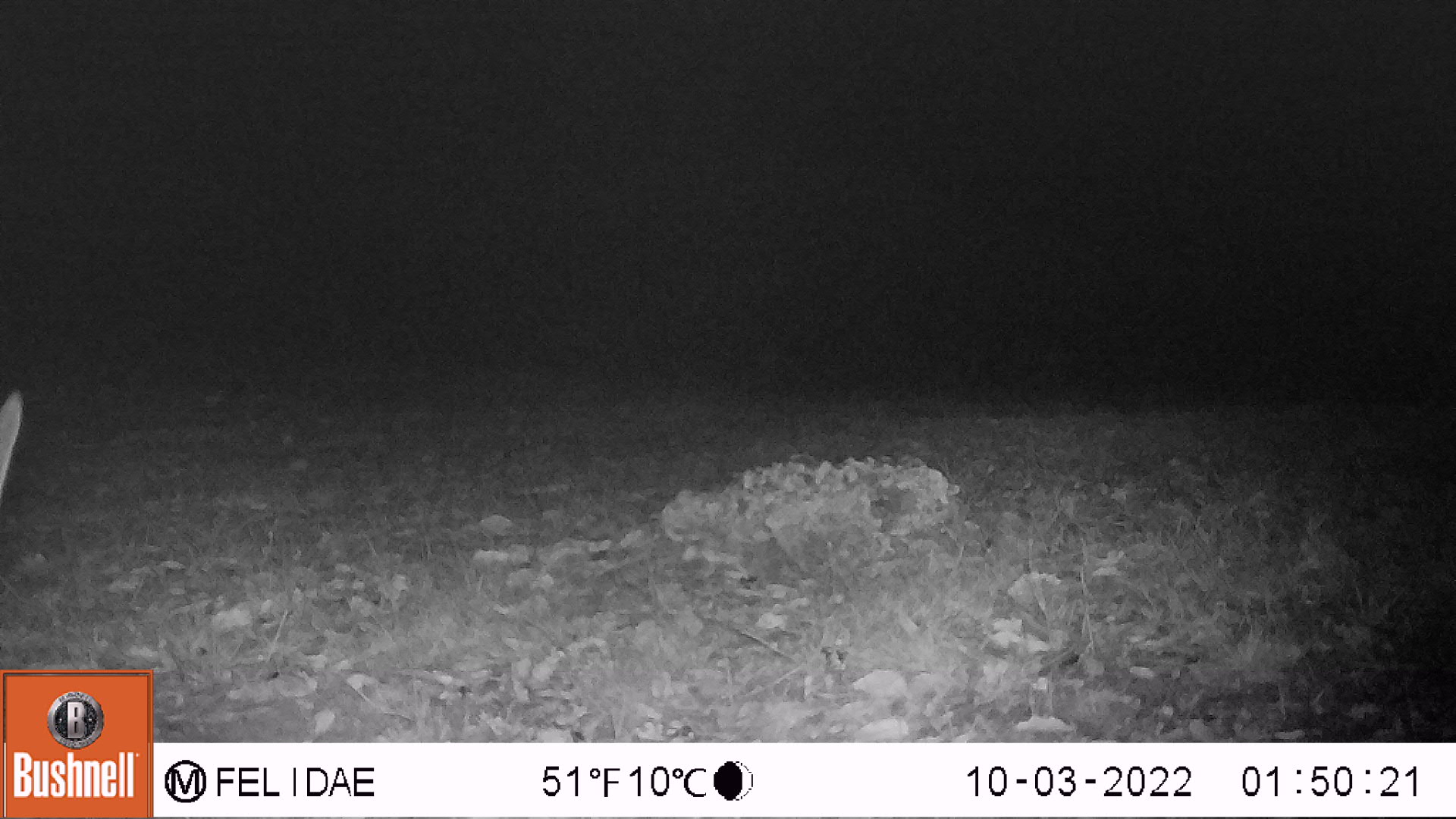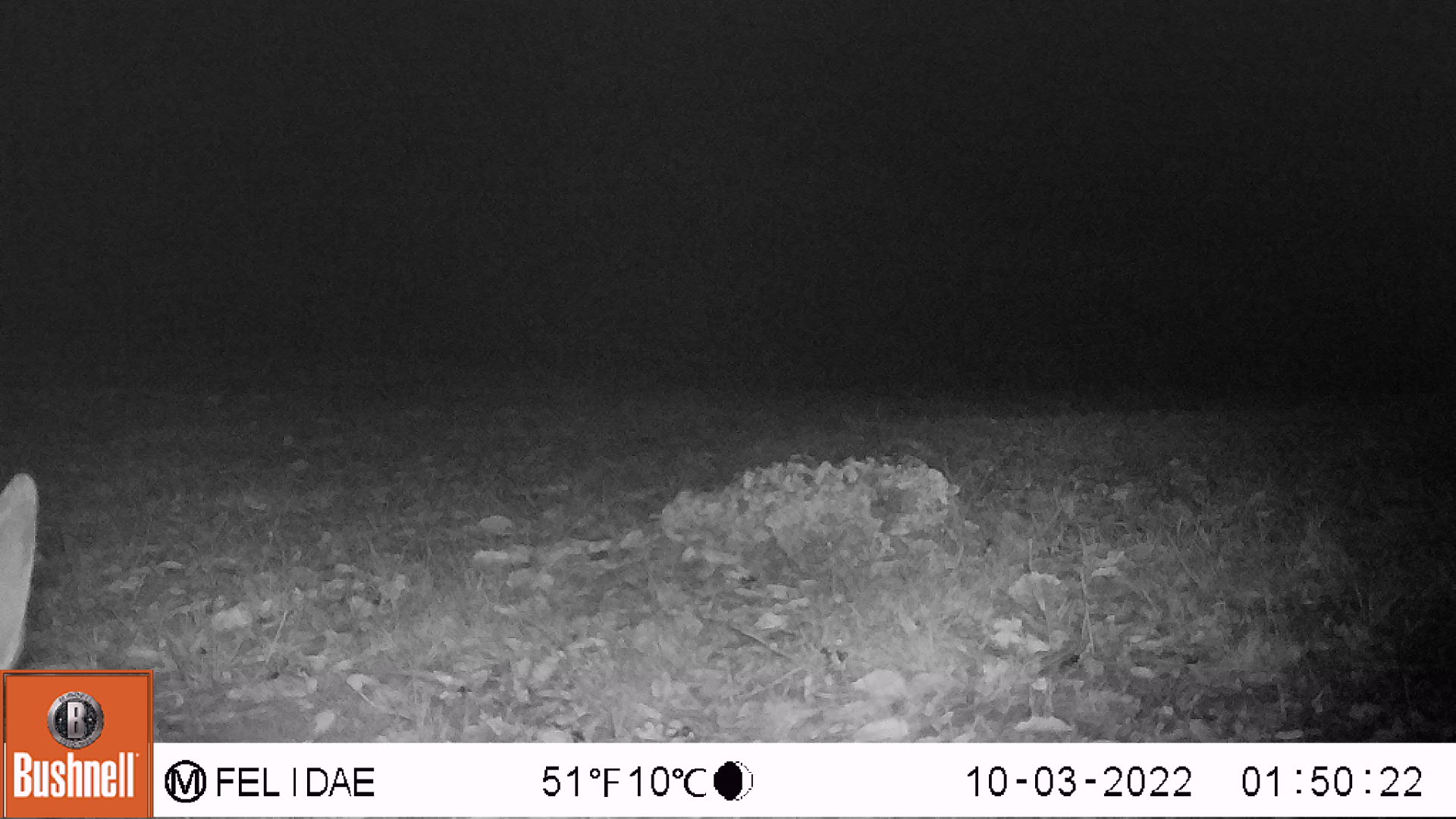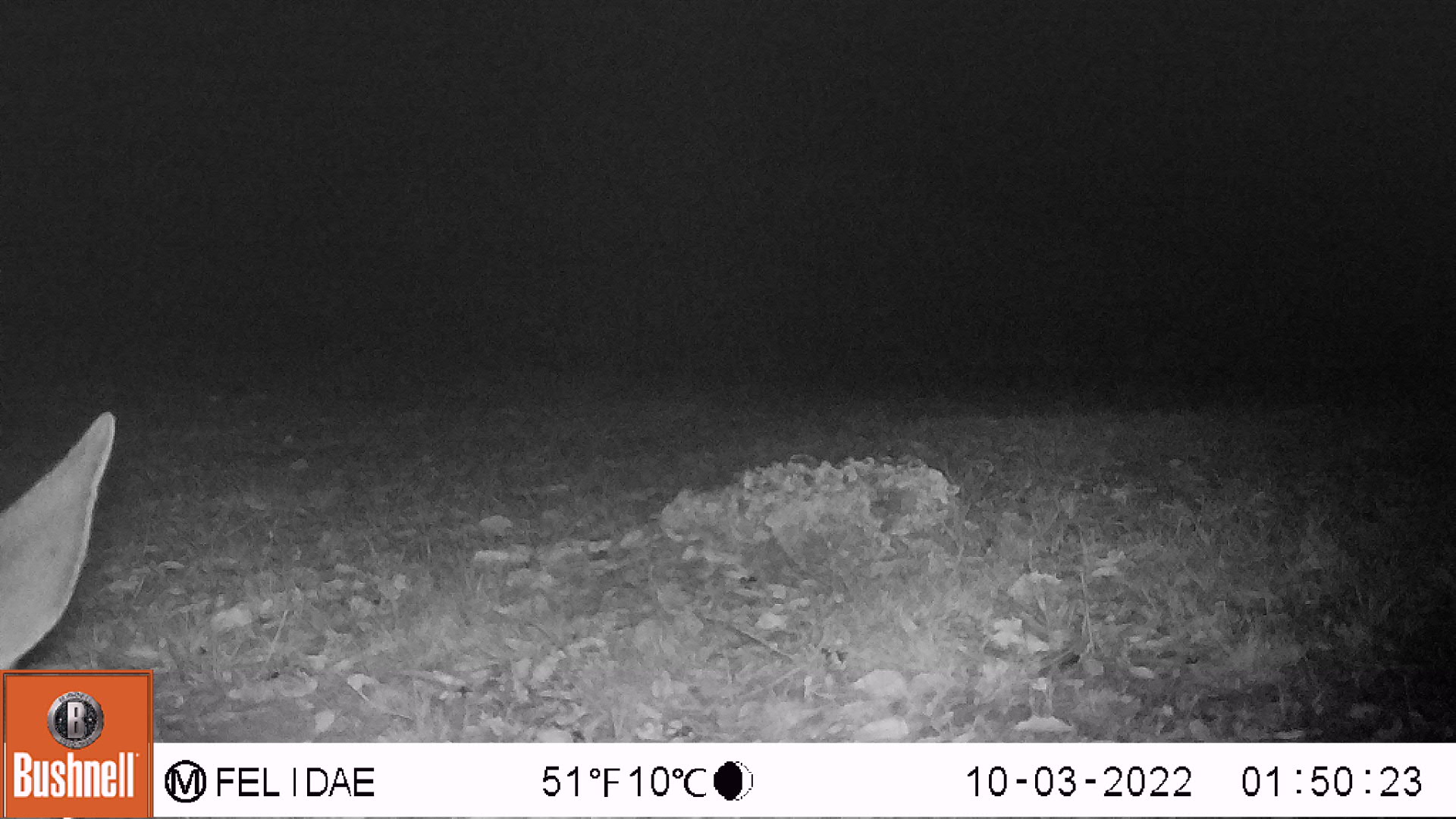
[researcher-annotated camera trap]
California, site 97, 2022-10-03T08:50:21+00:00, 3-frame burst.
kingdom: Animalia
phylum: Chordata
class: Mammalia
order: Artiodactyla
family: Cervidae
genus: Odocoileus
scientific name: Odocoileus hemionus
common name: mule deer